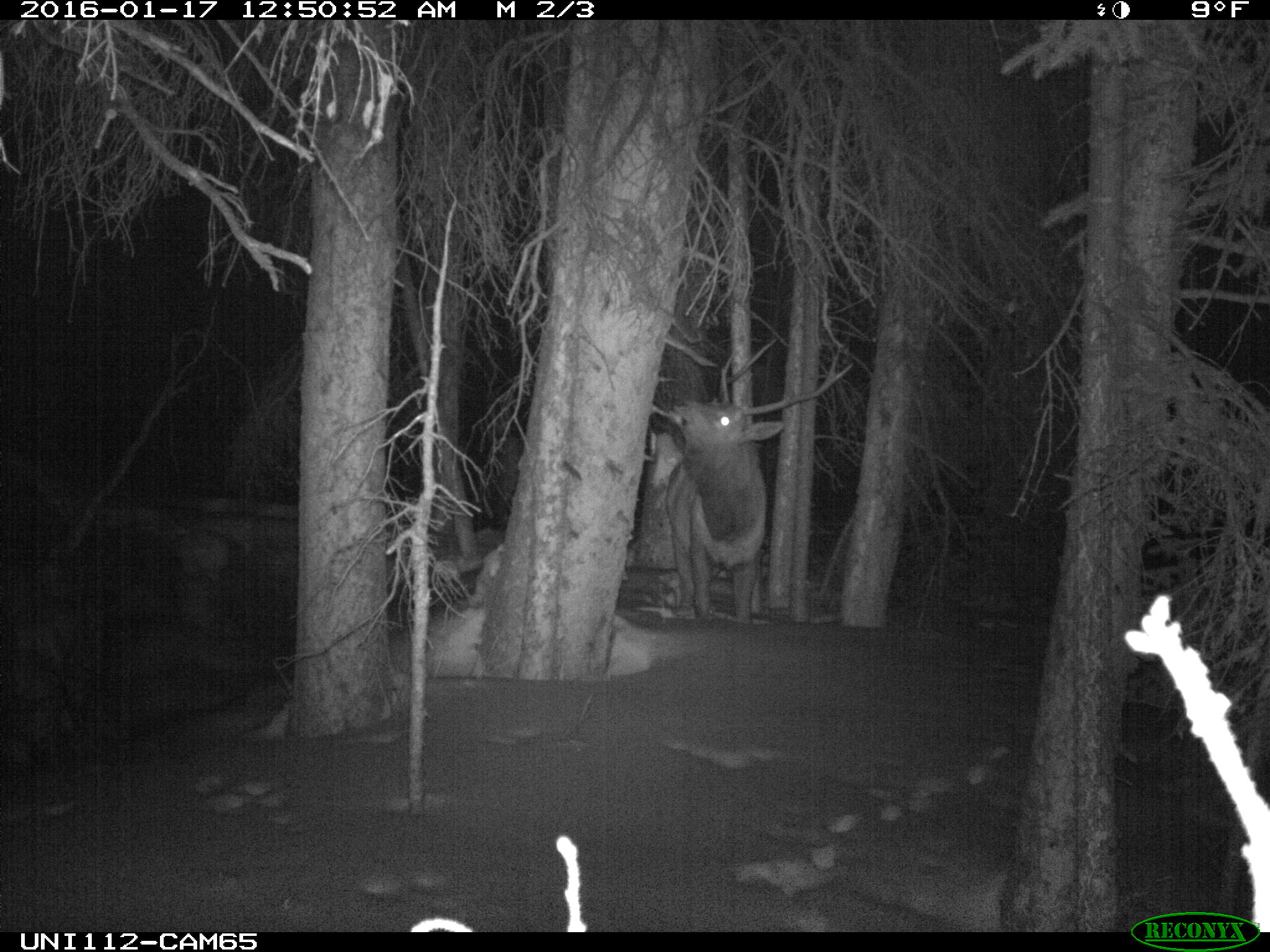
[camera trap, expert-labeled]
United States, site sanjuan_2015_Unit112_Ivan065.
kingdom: Animalia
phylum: Chordata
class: Mammalia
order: Artiodactyla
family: Cervidae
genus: Cervus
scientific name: Cervus elaphus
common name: red deer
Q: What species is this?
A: Cervus elaphus (red deer).